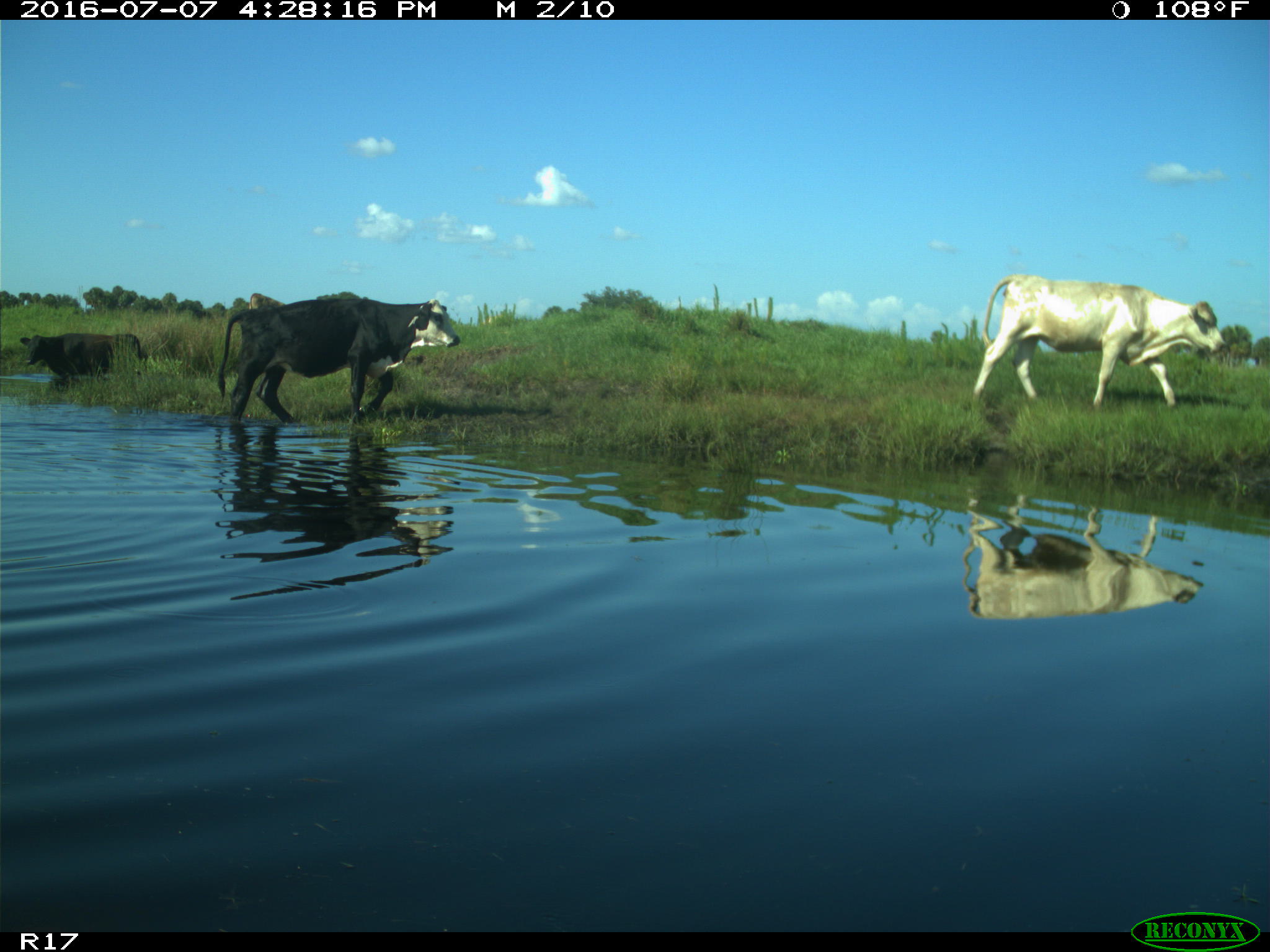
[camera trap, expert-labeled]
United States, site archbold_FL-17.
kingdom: Animalia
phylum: Chordata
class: Mammalia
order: Artiodactyla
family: Bovidae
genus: Bos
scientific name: Bos taurus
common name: domestic cow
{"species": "Bos taurus (domestic cow)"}